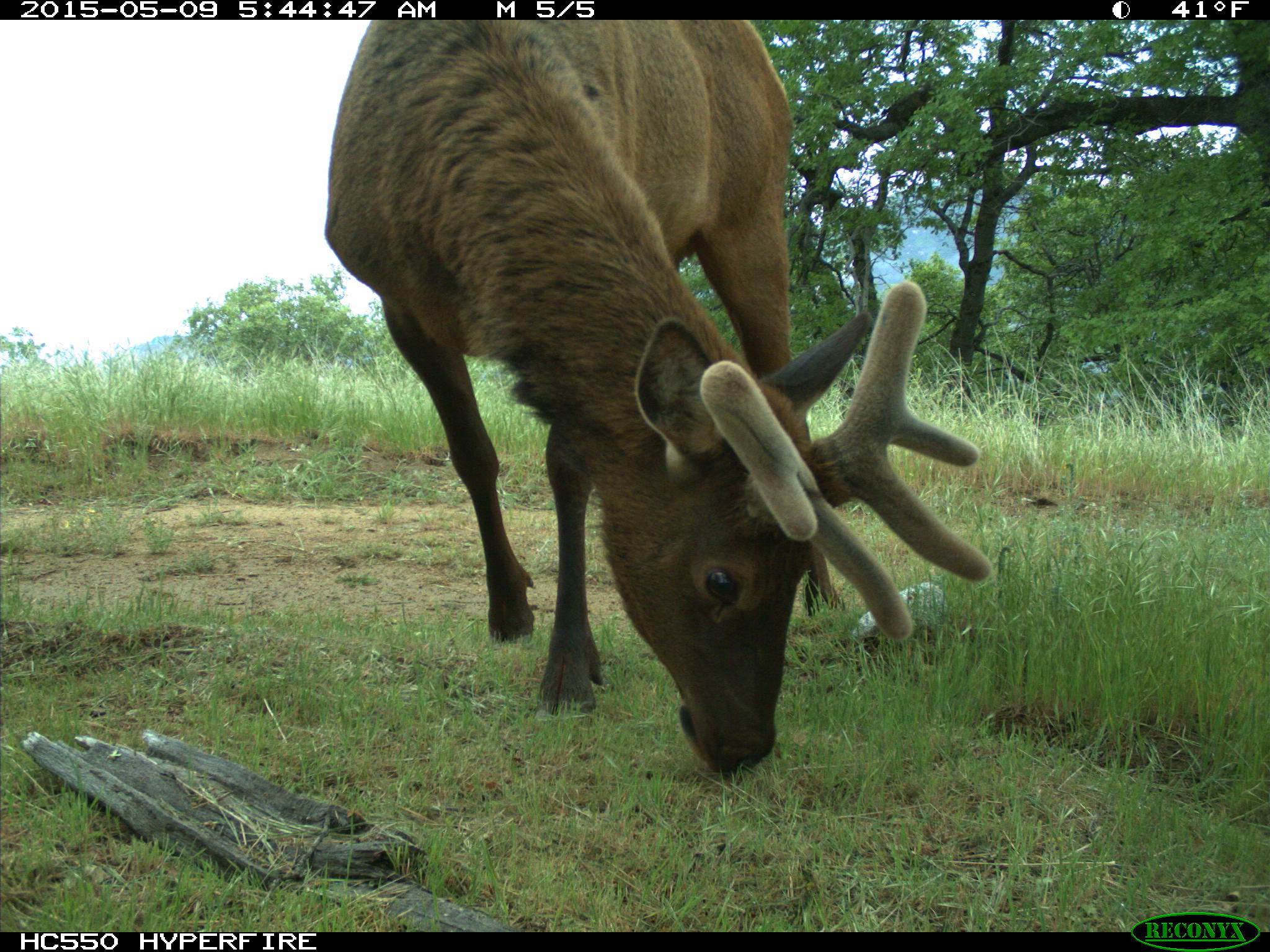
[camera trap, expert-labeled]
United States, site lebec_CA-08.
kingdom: Animalia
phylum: Chordata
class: Mammalia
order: Artiodactyla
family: Cervidae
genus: Cervus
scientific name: Cervus canadensis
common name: elk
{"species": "Cervus canadensis (elk)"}